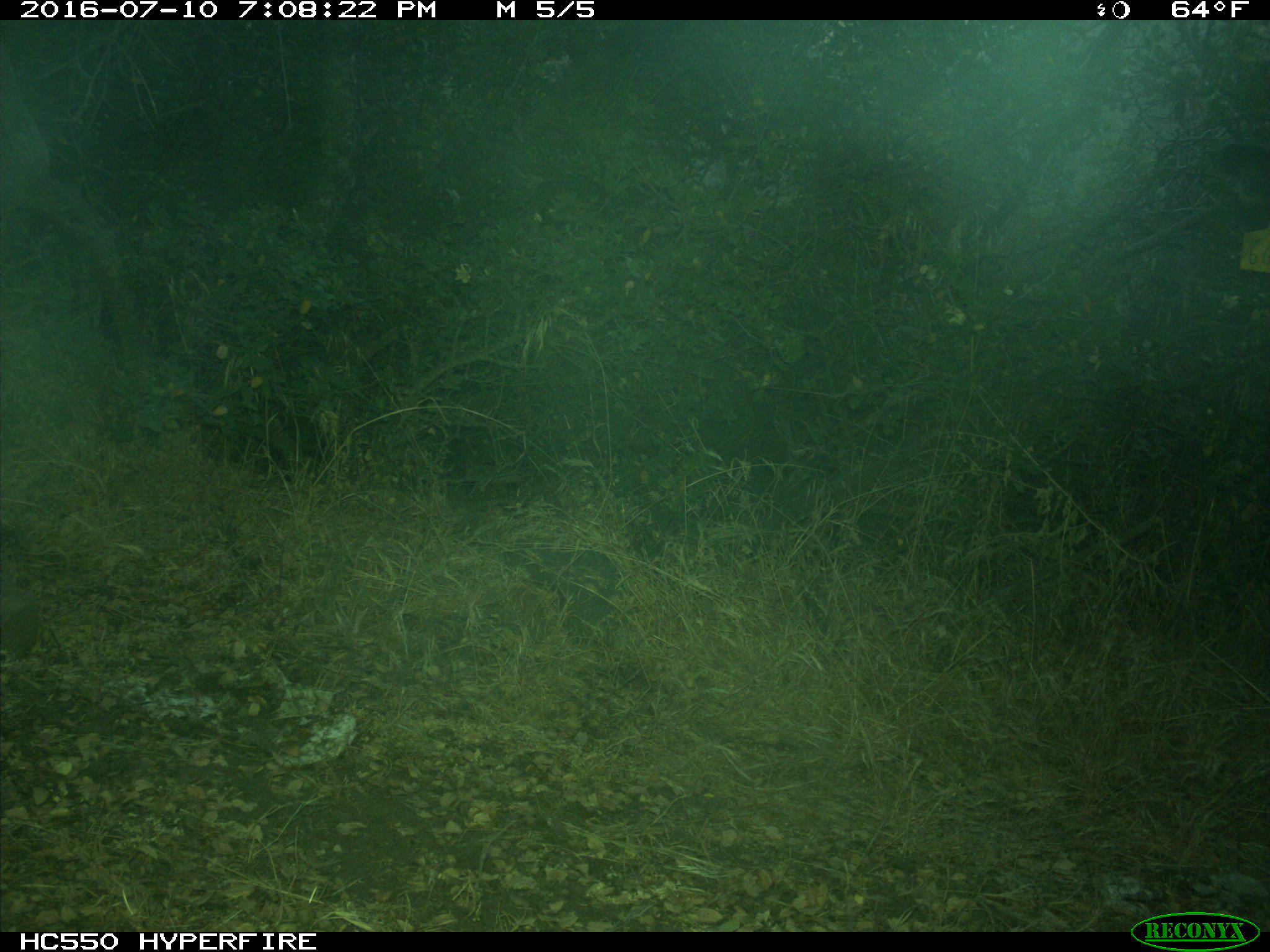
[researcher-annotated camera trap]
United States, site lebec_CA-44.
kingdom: Animalia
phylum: Chordata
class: Mammalia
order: Artiodactyla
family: Bovidae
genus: Bos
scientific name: Bos taurus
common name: domestic cow